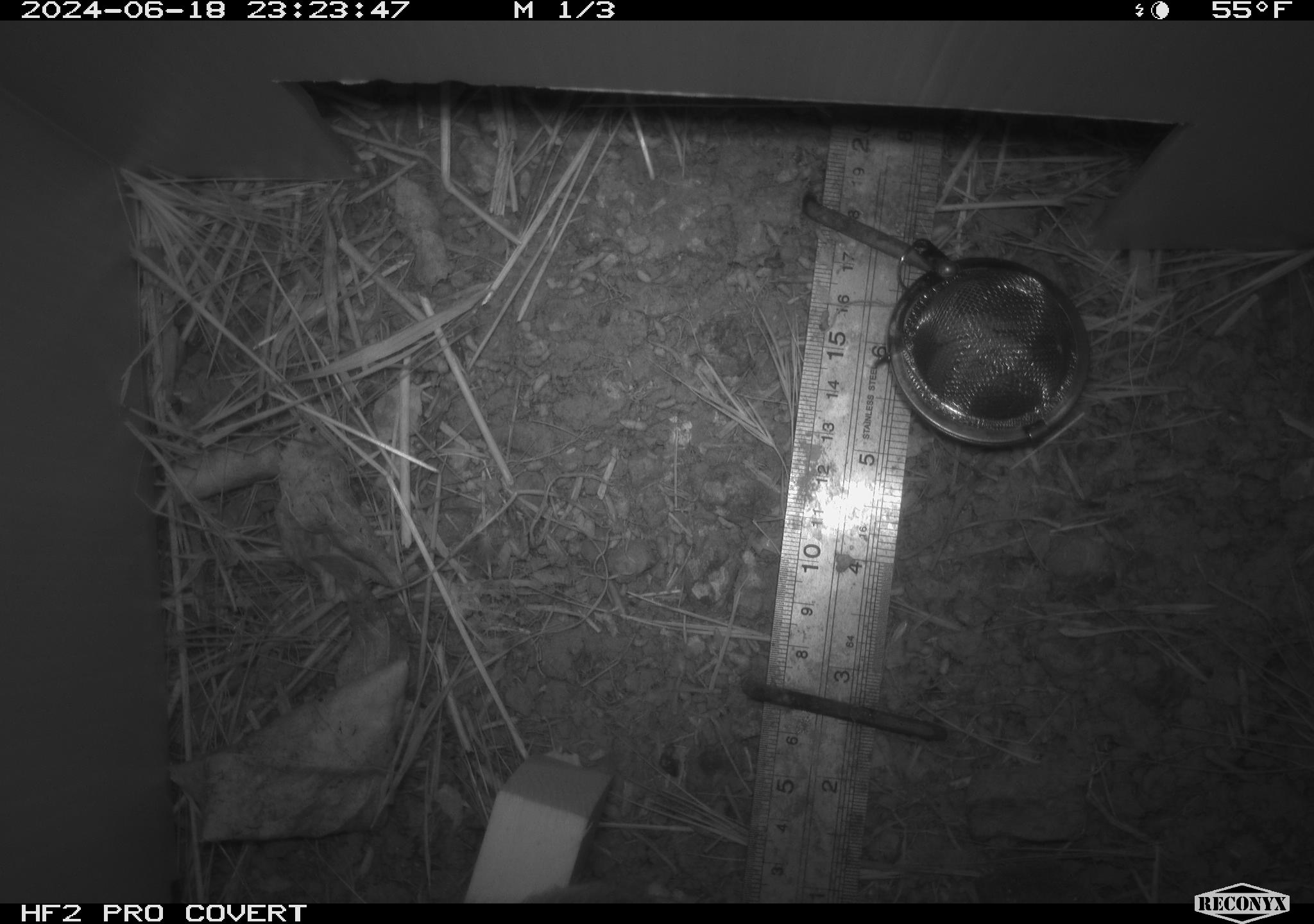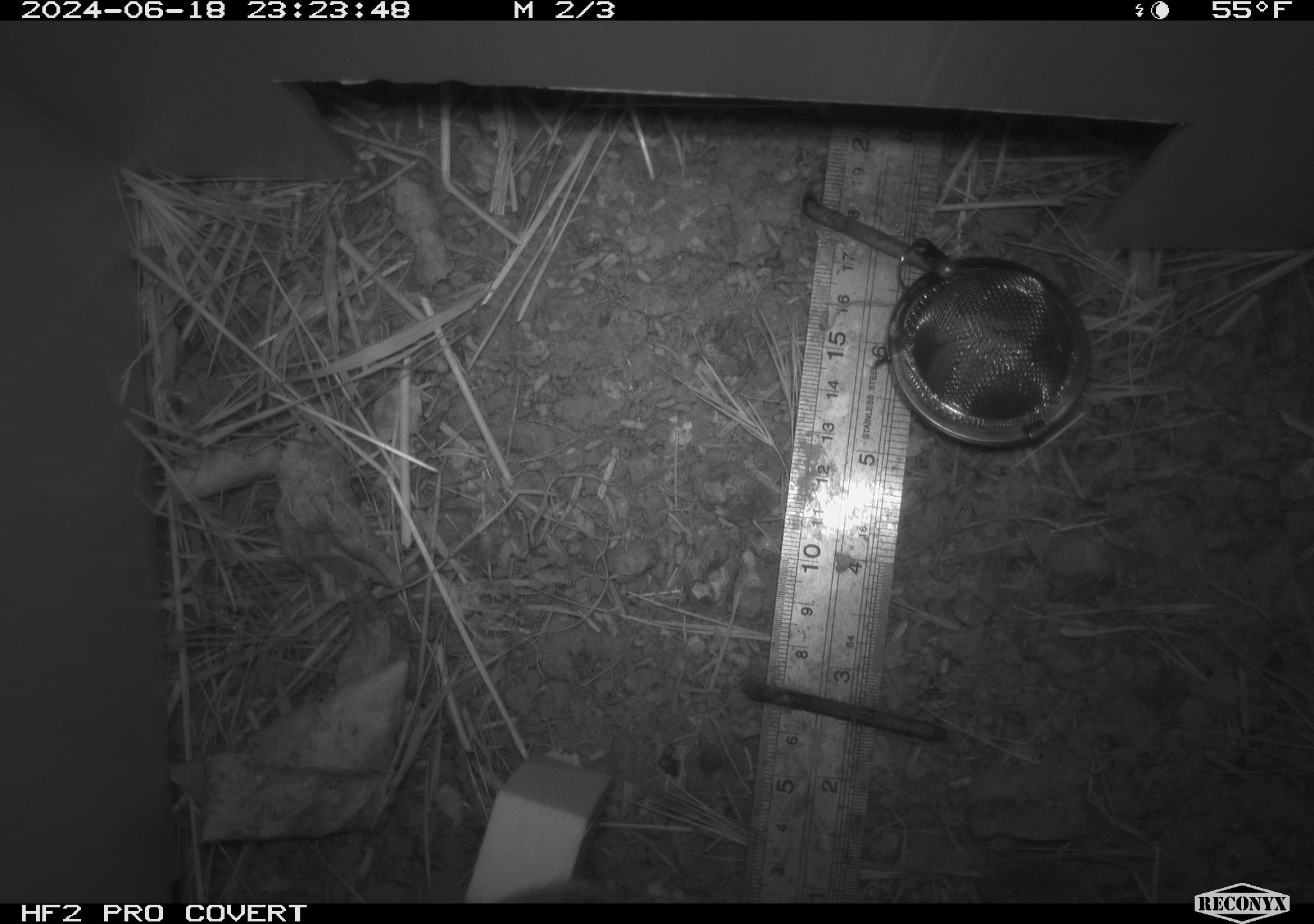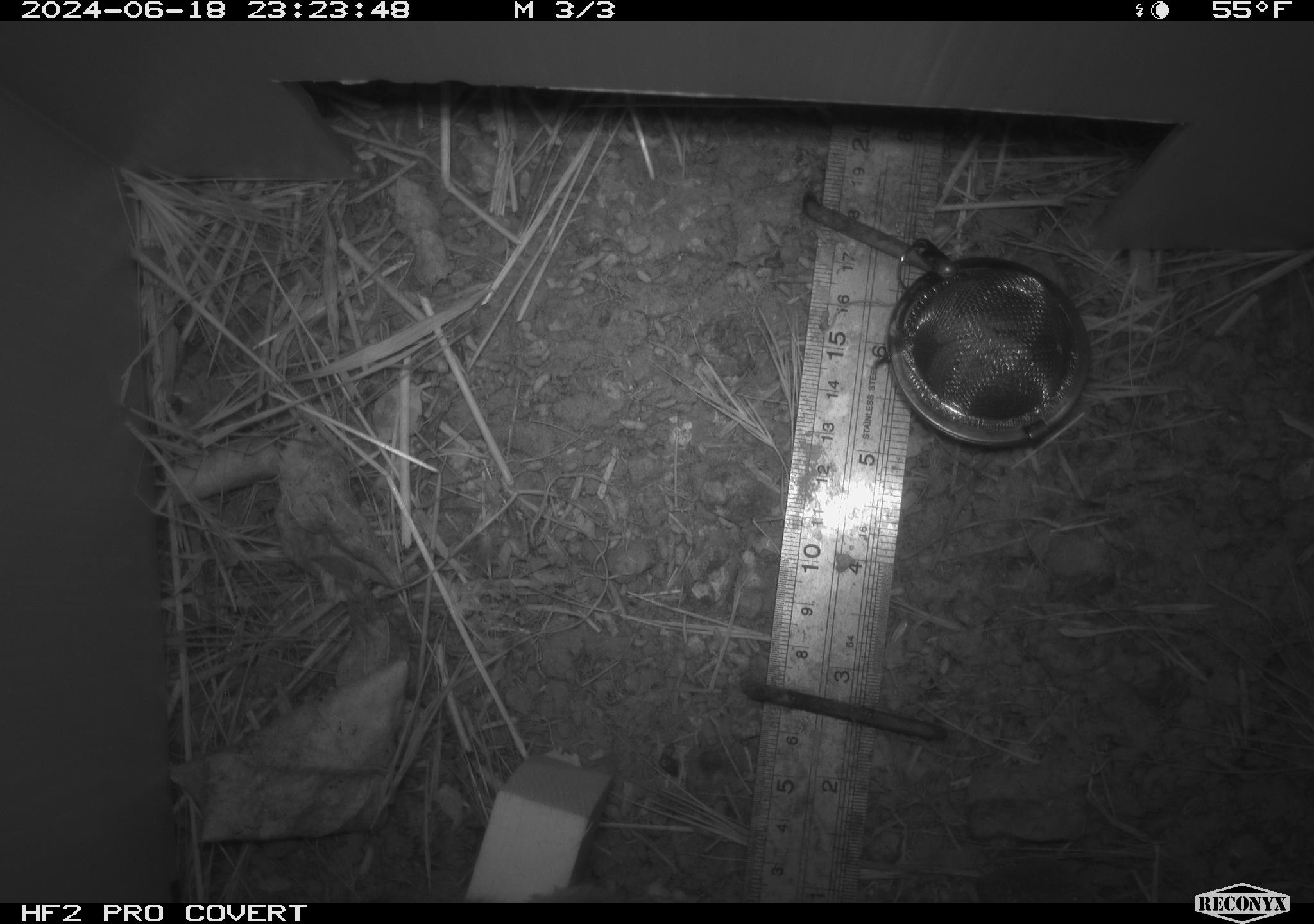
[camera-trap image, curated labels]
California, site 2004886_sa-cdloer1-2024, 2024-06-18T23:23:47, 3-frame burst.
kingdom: Animalia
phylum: Chordata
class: Mammalia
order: Rodentia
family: Cricetidae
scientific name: Arvicolinae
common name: voles, lemmings, and muskrats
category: arvicolinae subfamily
Arvicolinae subfamily (voles, lemmings, and muskrats) (Arvicolinae).